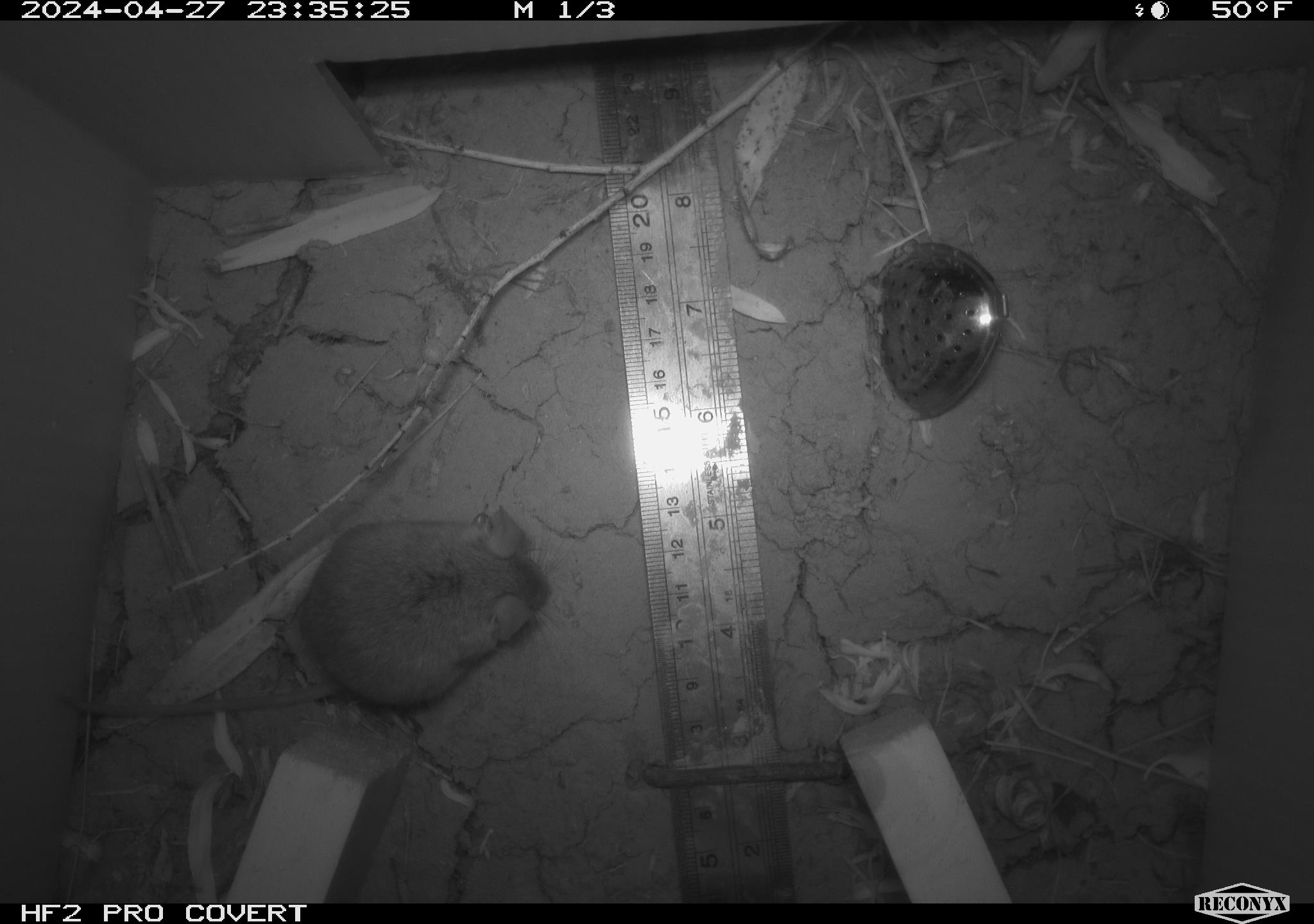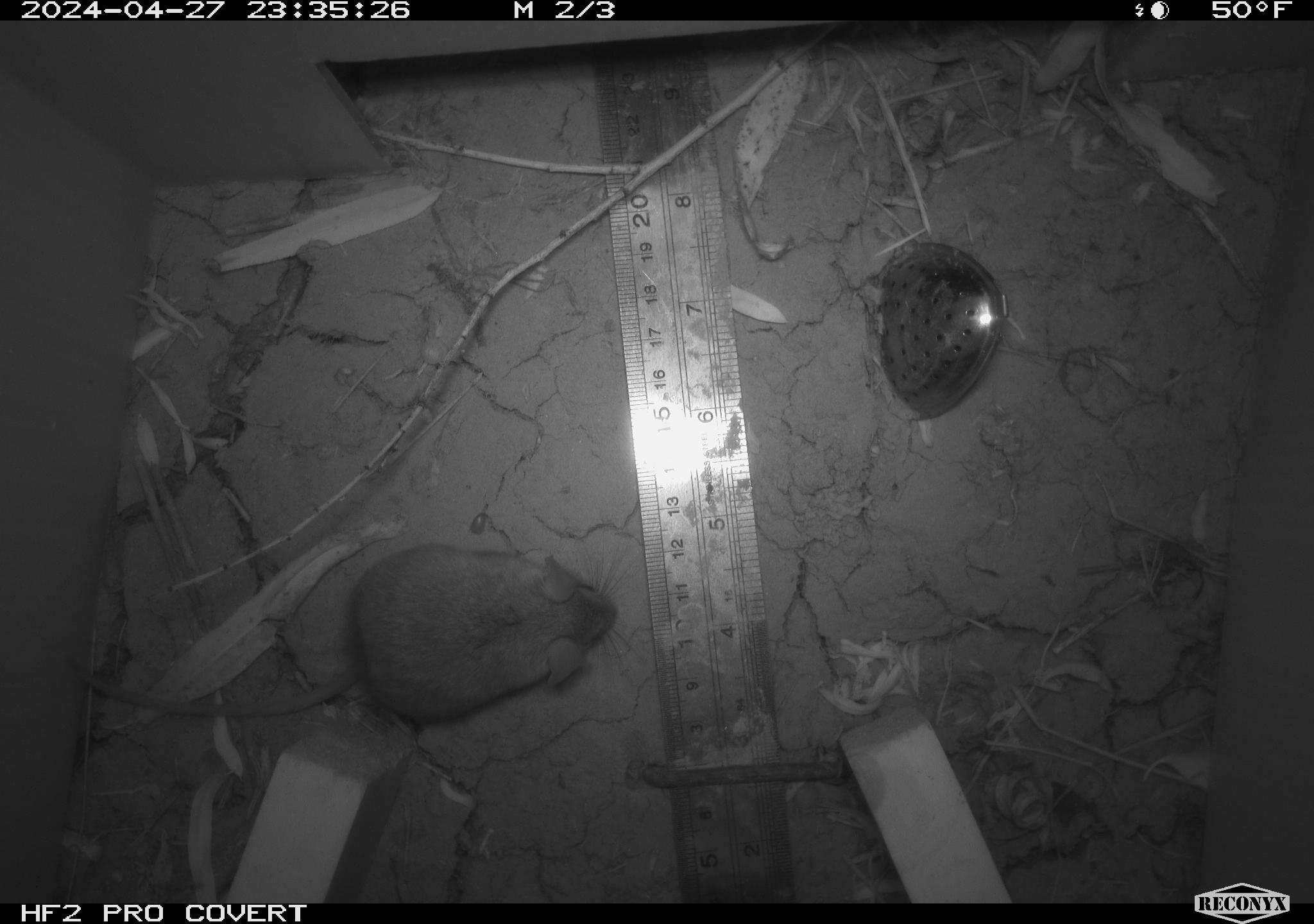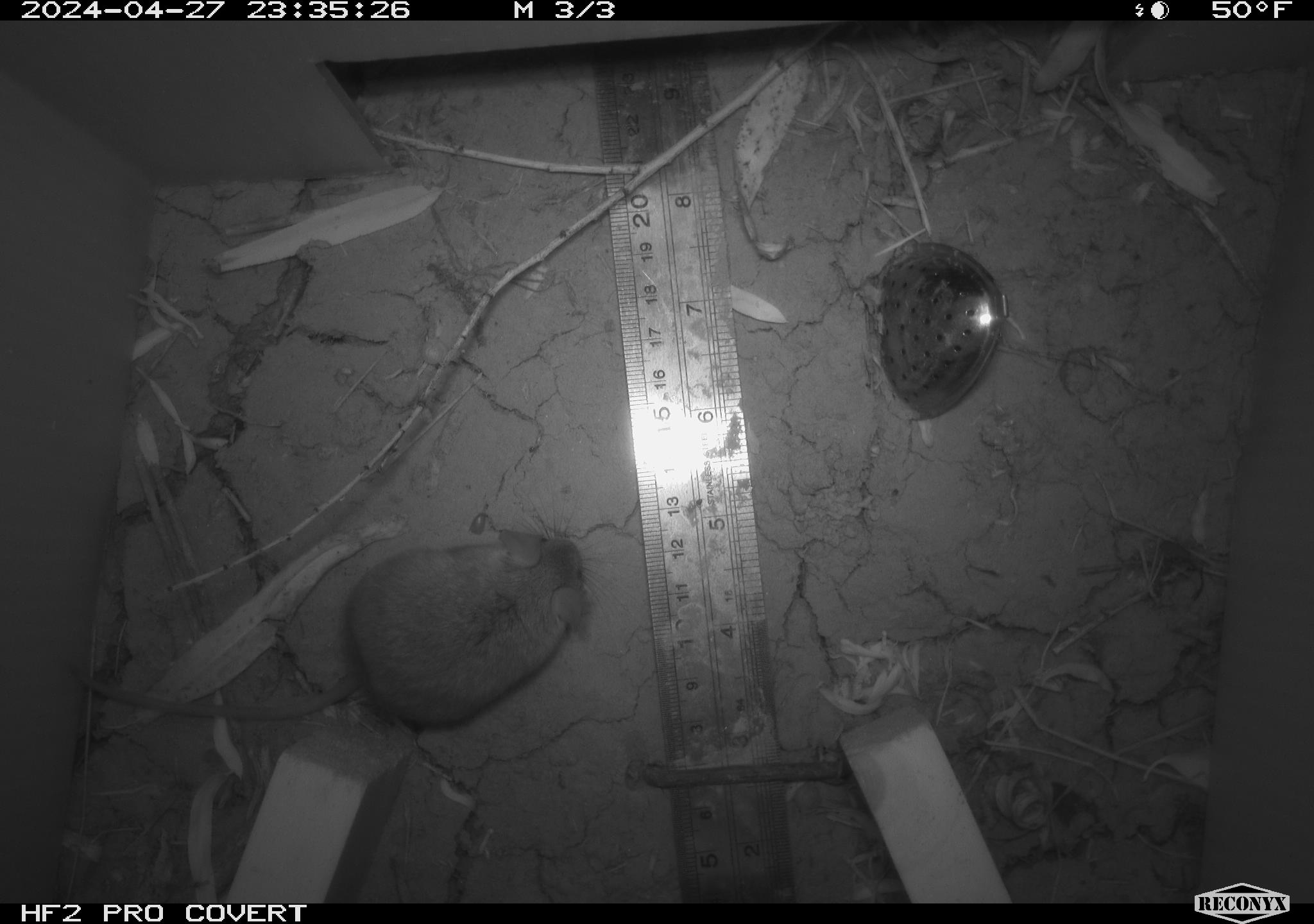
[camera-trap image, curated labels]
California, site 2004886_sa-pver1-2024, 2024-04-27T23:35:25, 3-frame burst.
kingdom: Animalia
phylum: Chordata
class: Mammalia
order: Rodentia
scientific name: Rodentia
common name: mouse species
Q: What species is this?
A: Mouse species (Rodentia).